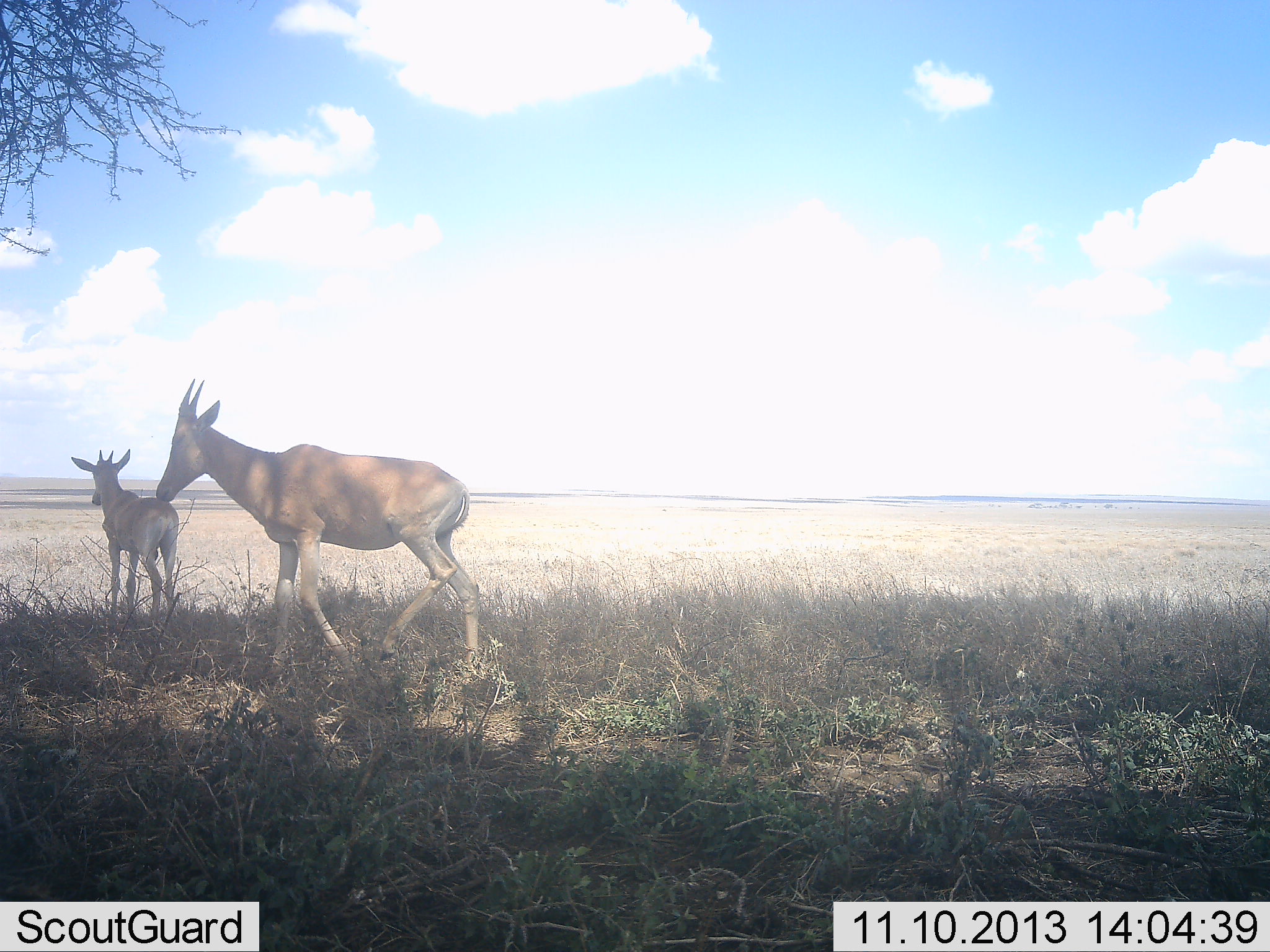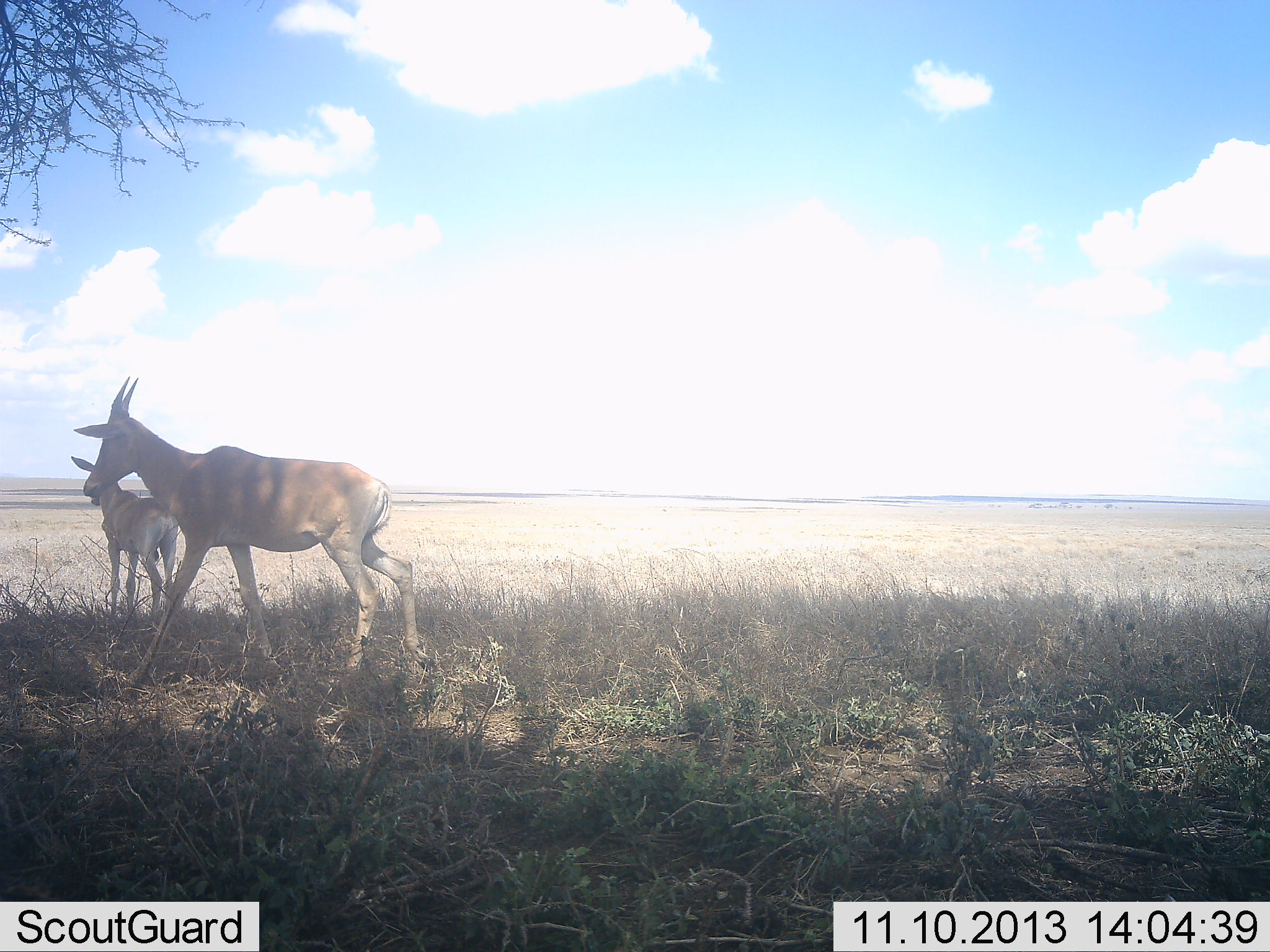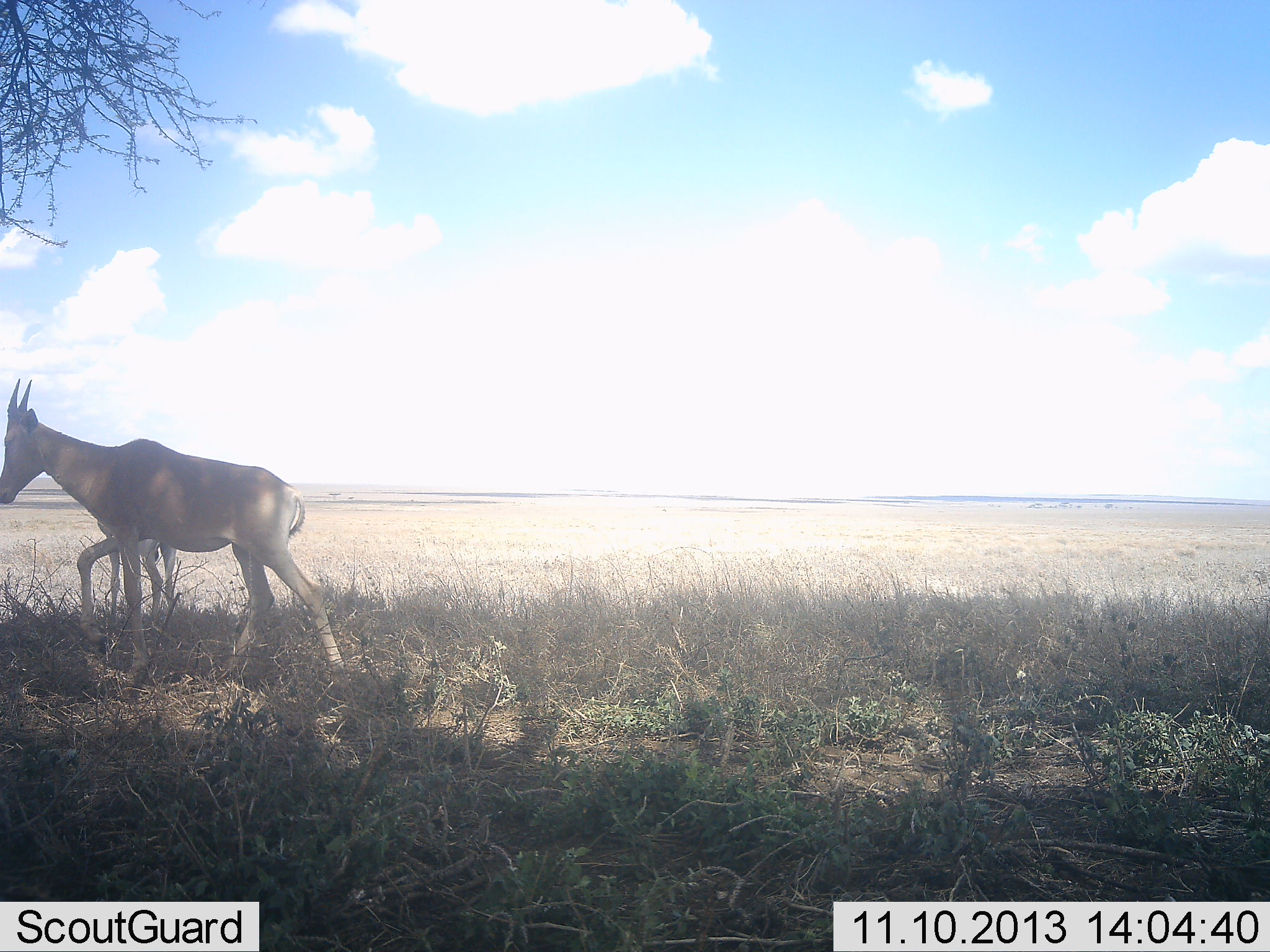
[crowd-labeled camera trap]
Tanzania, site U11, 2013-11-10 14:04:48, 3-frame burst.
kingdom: Animalia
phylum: Chordata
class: Mammalia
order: Artiodactyla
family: Bovidae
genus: Alcelaphus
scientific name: Alcelaphus buselaphus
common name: hartebeest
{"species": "hartebeest (Alcelaphus buselaphus)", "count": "2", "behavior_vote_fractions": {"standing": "94%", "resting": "6%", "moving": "88%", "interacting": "0%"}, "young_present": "12%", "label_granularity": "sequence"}